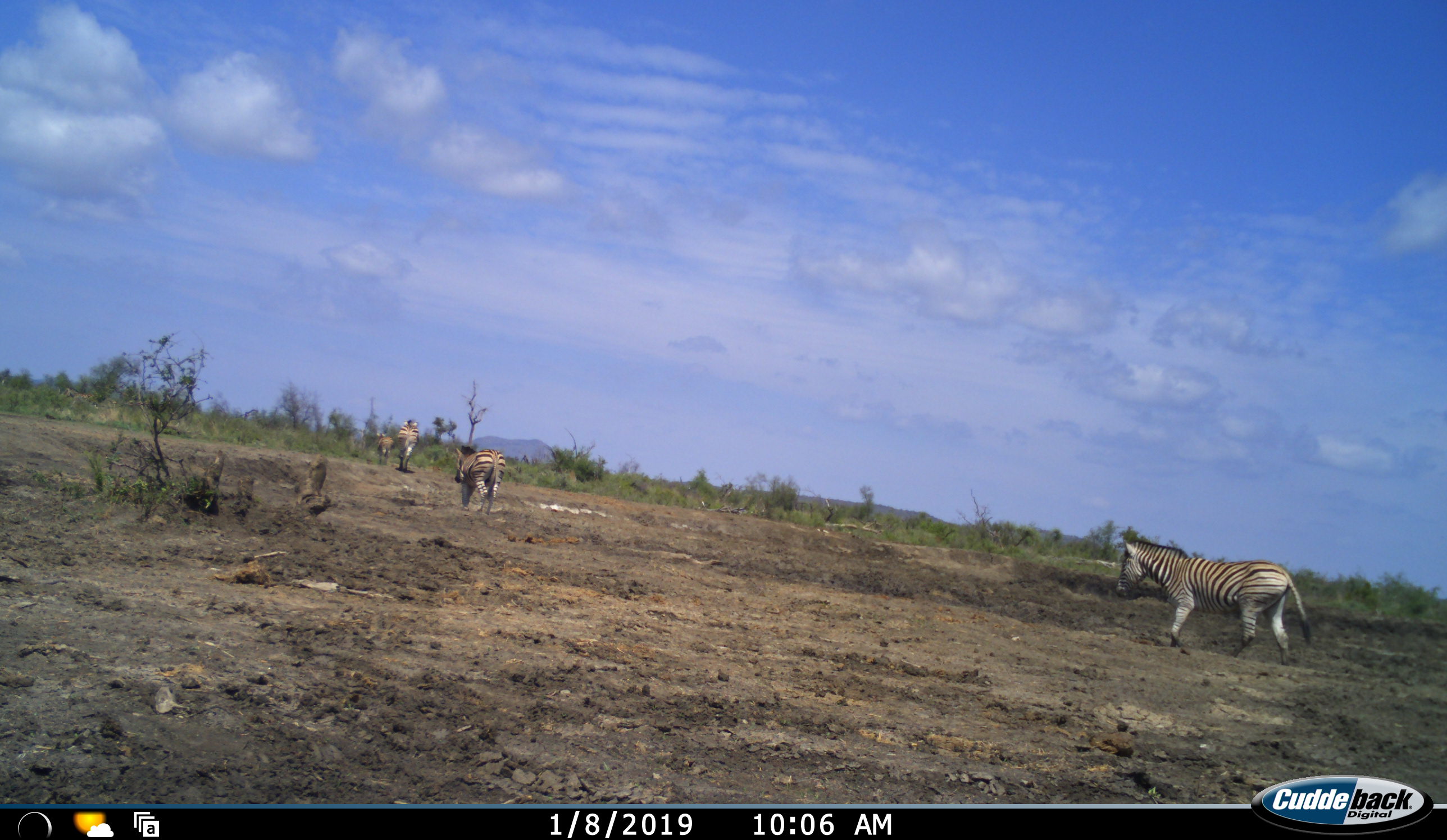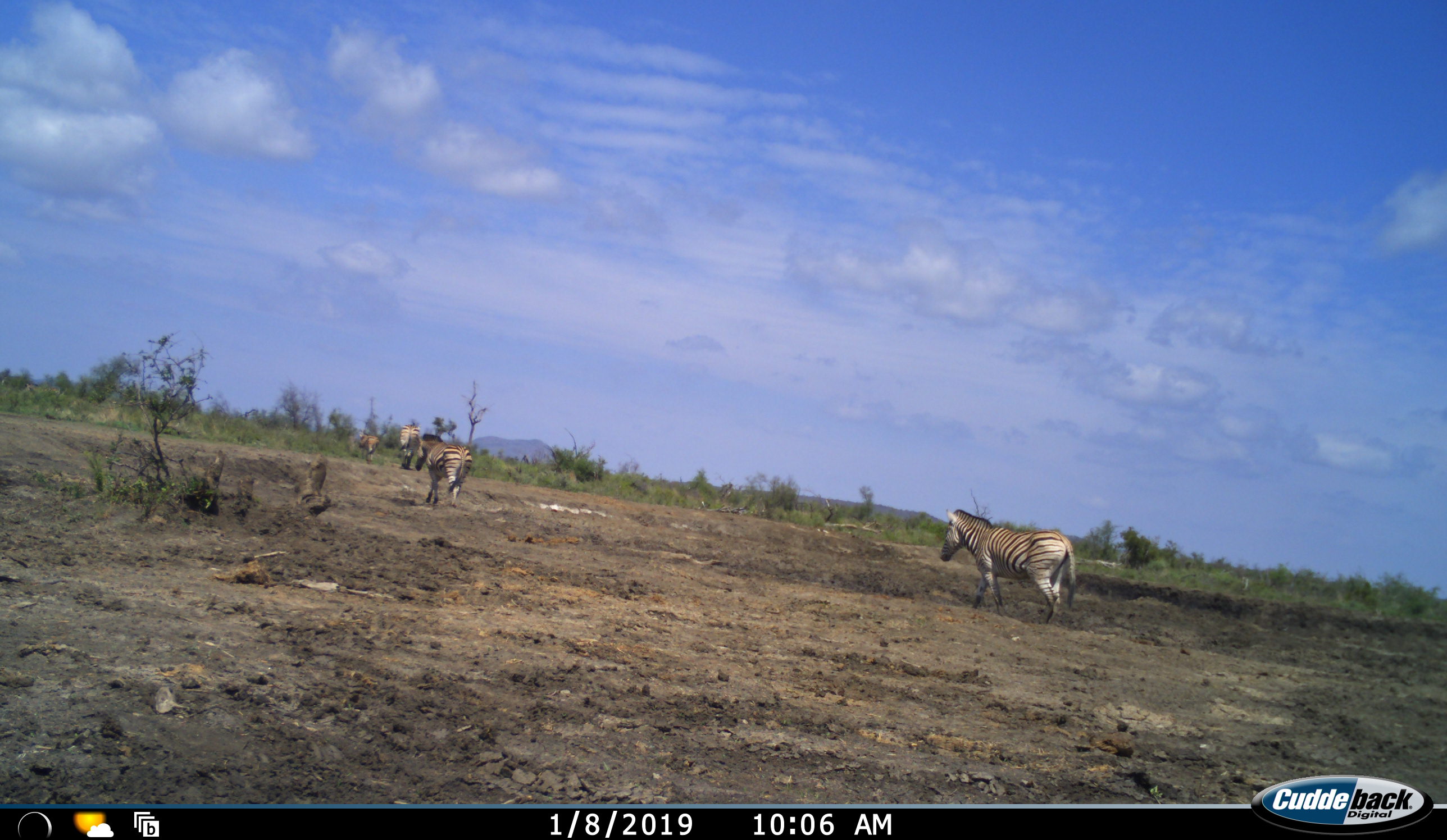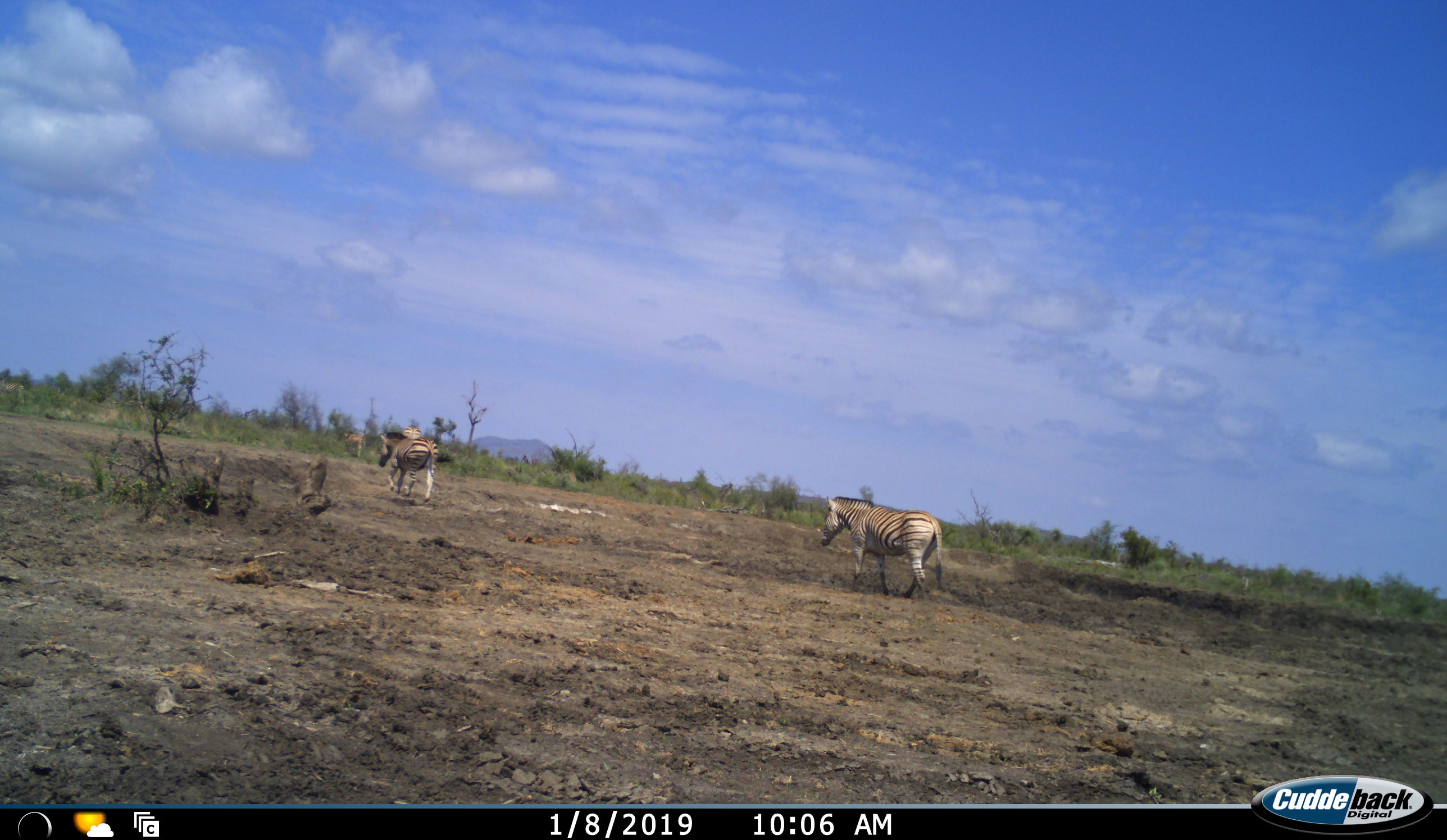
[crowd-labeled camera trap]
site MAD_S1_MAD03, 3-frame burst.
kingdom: Animalia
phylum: Chordata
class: Mammalia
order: Perissodactyla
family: Equidae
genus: Equus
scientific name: Equus quagga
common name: plains zebra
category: zebraplains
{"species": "zebraplains (plains zebra) (Equus quagga)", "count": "4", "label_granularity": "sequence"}